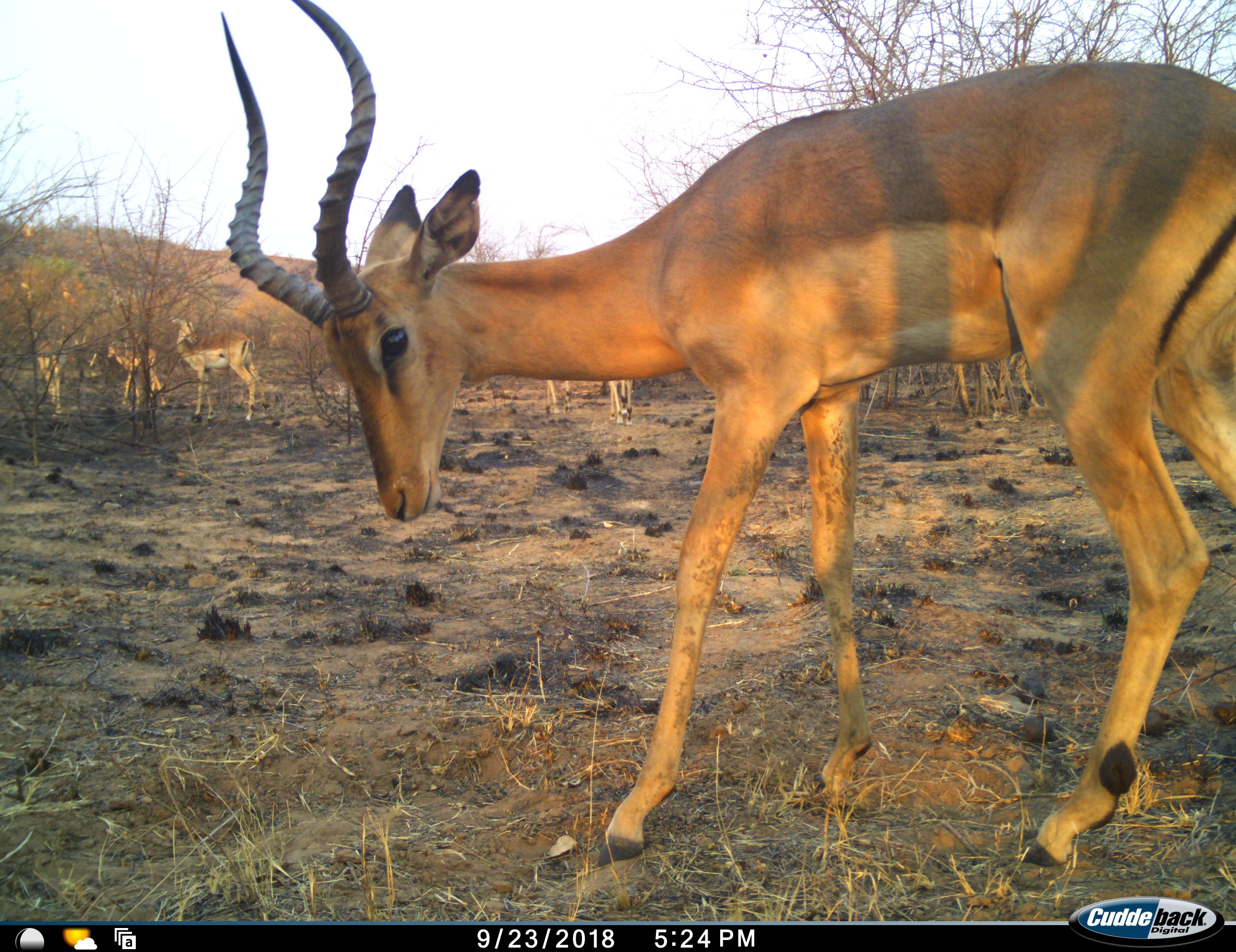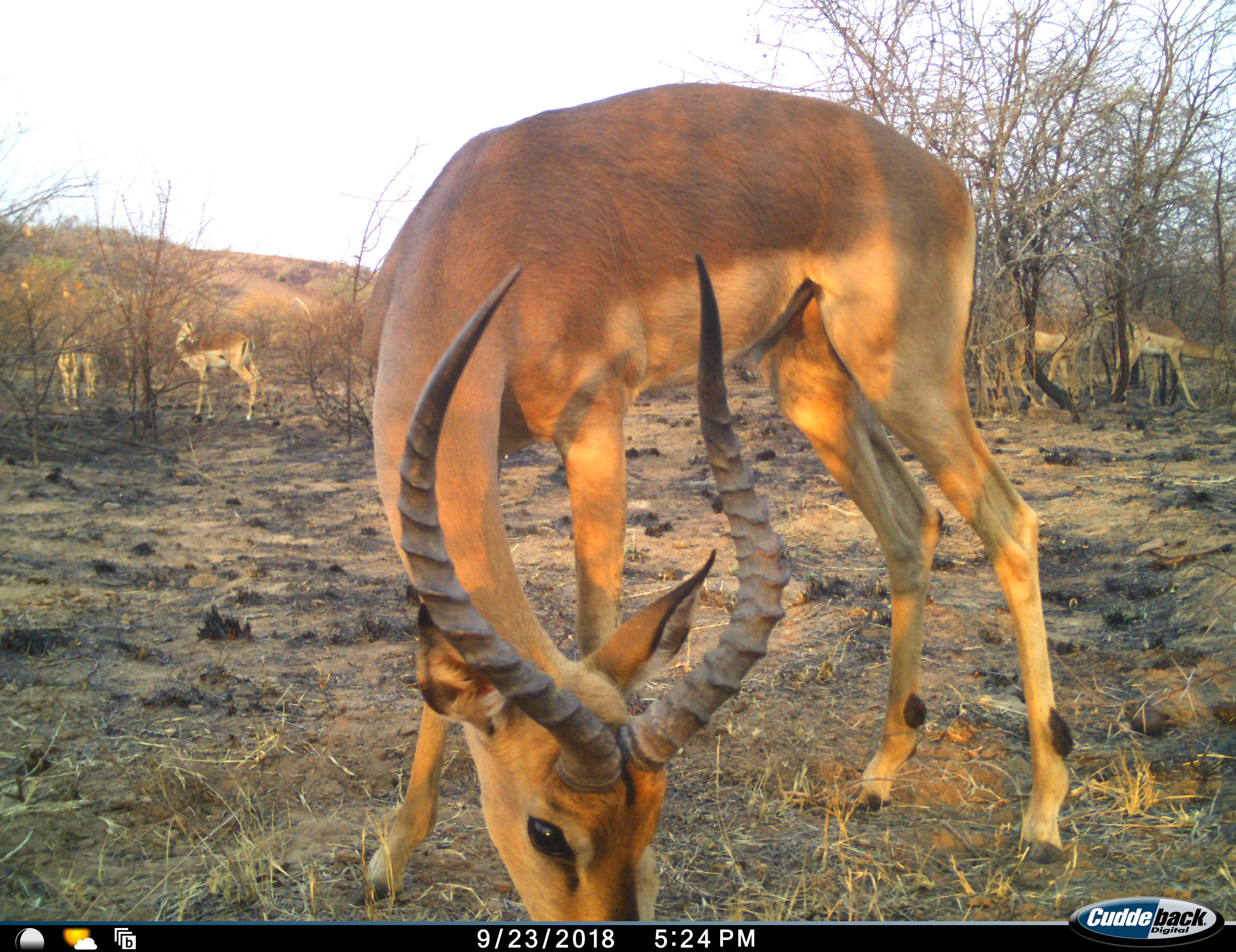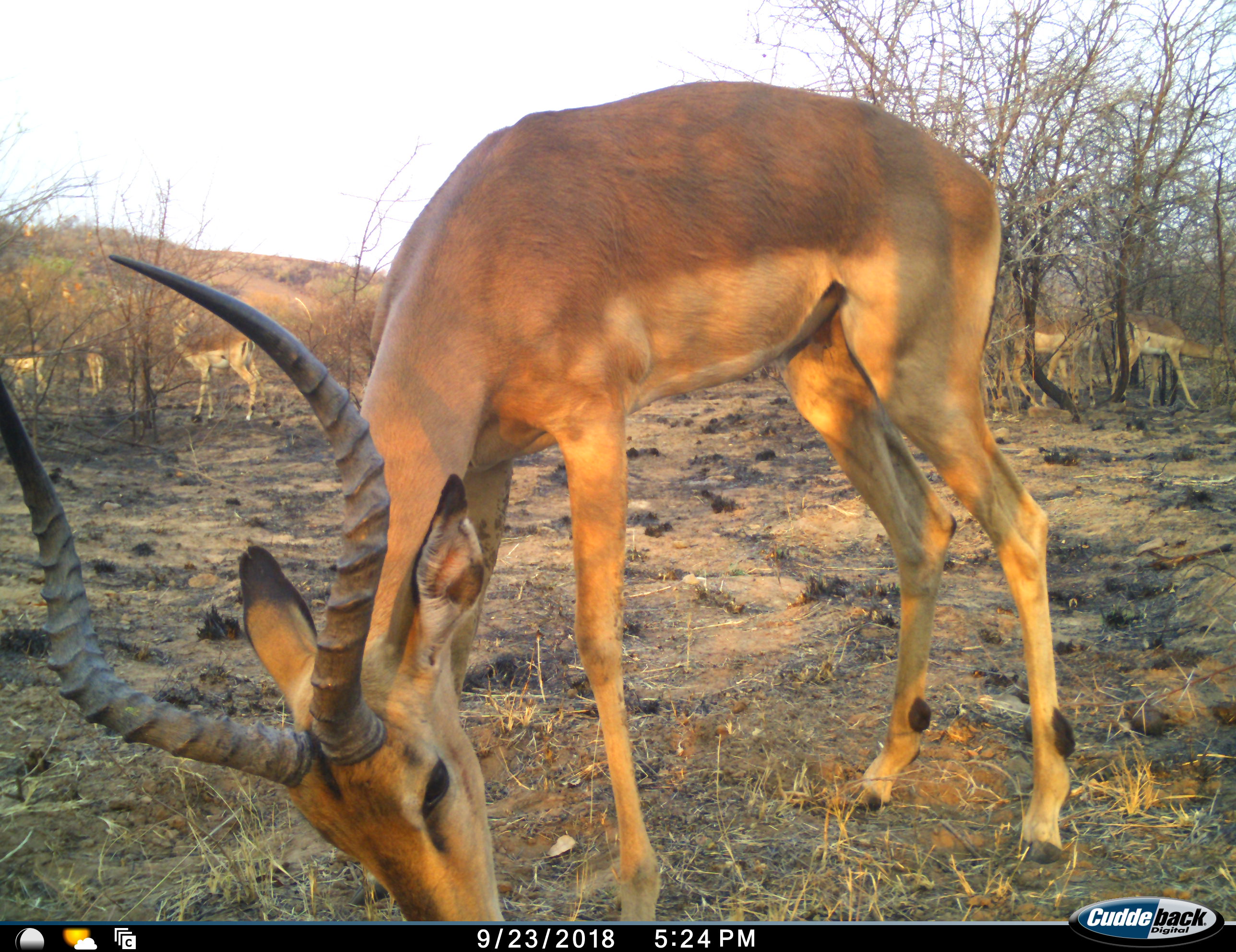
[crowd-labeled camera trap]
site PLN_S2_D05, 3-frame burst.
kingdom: Animalia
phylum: Chordata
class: Mammalia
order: Artiodactyla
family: Bovidae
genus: Aepyceros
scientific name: Aepyceros melampus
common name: impala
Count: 7.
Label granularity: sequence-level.